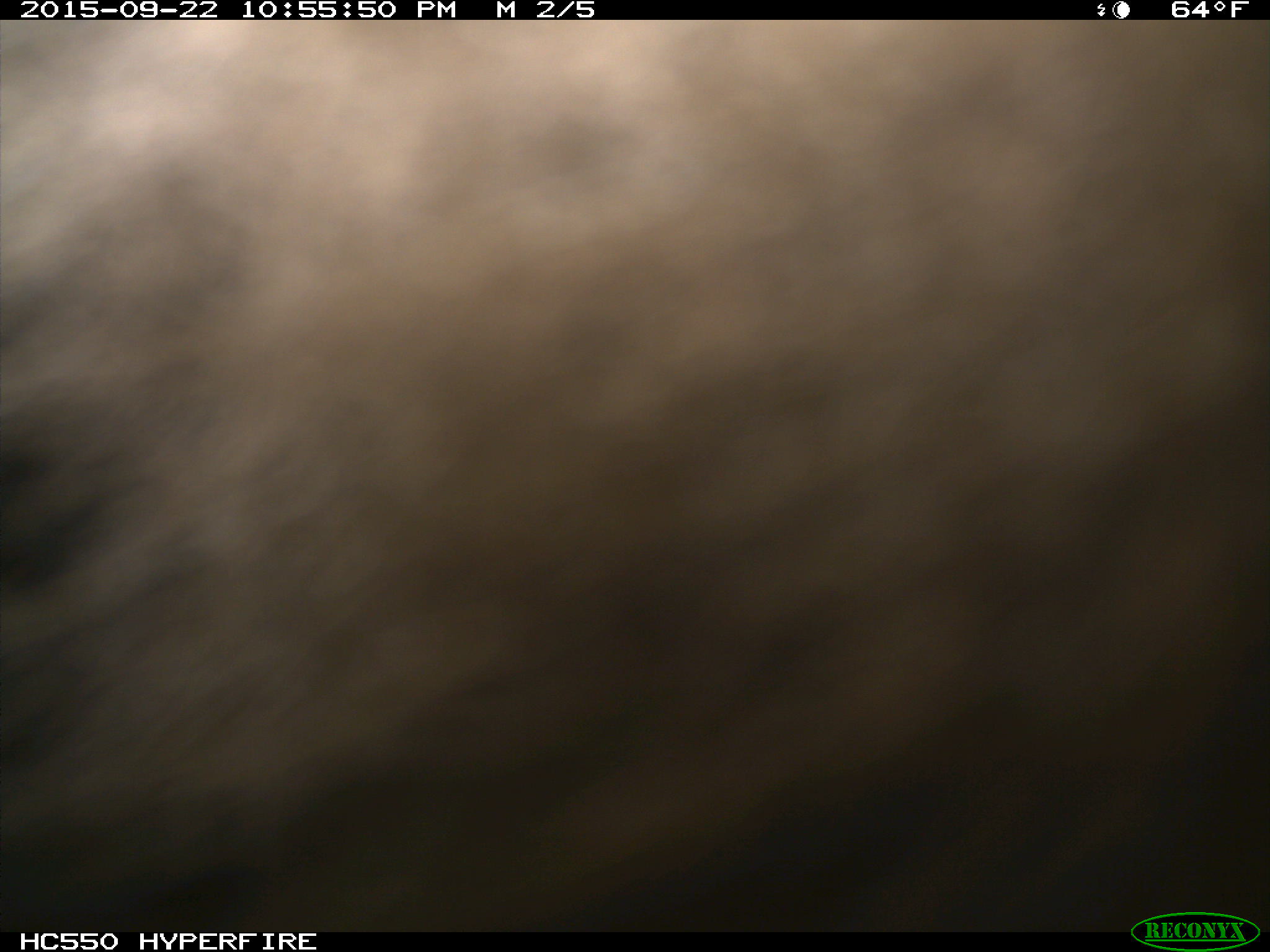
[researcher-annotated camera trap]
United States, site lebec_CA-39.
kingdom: Animalia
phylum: Chordata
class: Mammalia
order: Carnivora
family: Ursidae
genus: Ursus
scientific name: Ursus americanus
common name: american black bear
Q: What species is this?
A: Ursus americanus (american black bear).